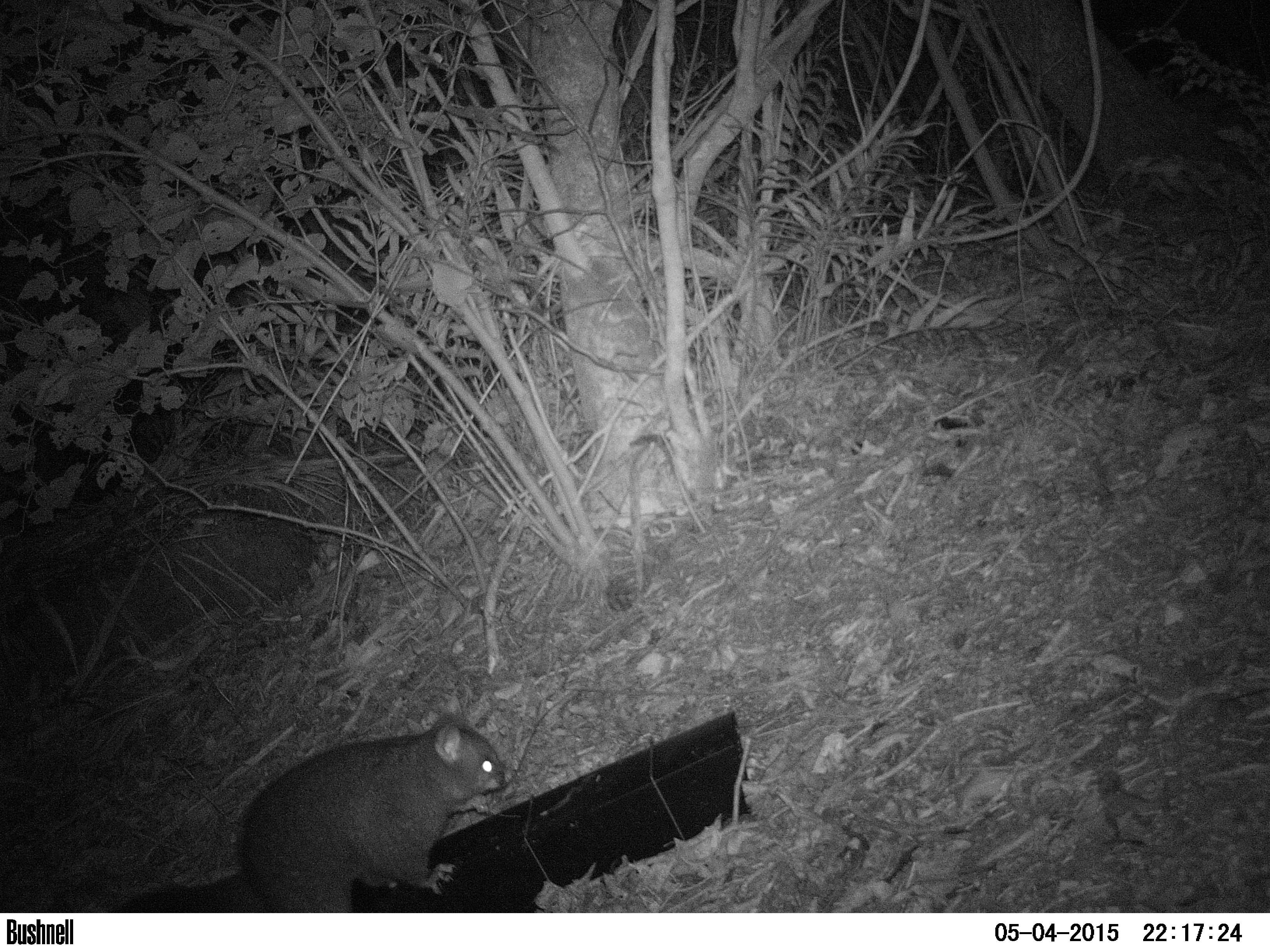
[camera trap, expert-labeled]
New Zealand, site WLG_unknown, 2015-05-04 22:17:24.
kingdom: Animalia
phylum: Chordata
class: Mammalia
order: Diprotodontia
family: Phalangeridae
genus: Trichosurus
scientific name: Trichosurus vulpecula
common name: common brushtail possum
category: possum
Possum (common brushtail possum) (Trichosurus vulpecula).